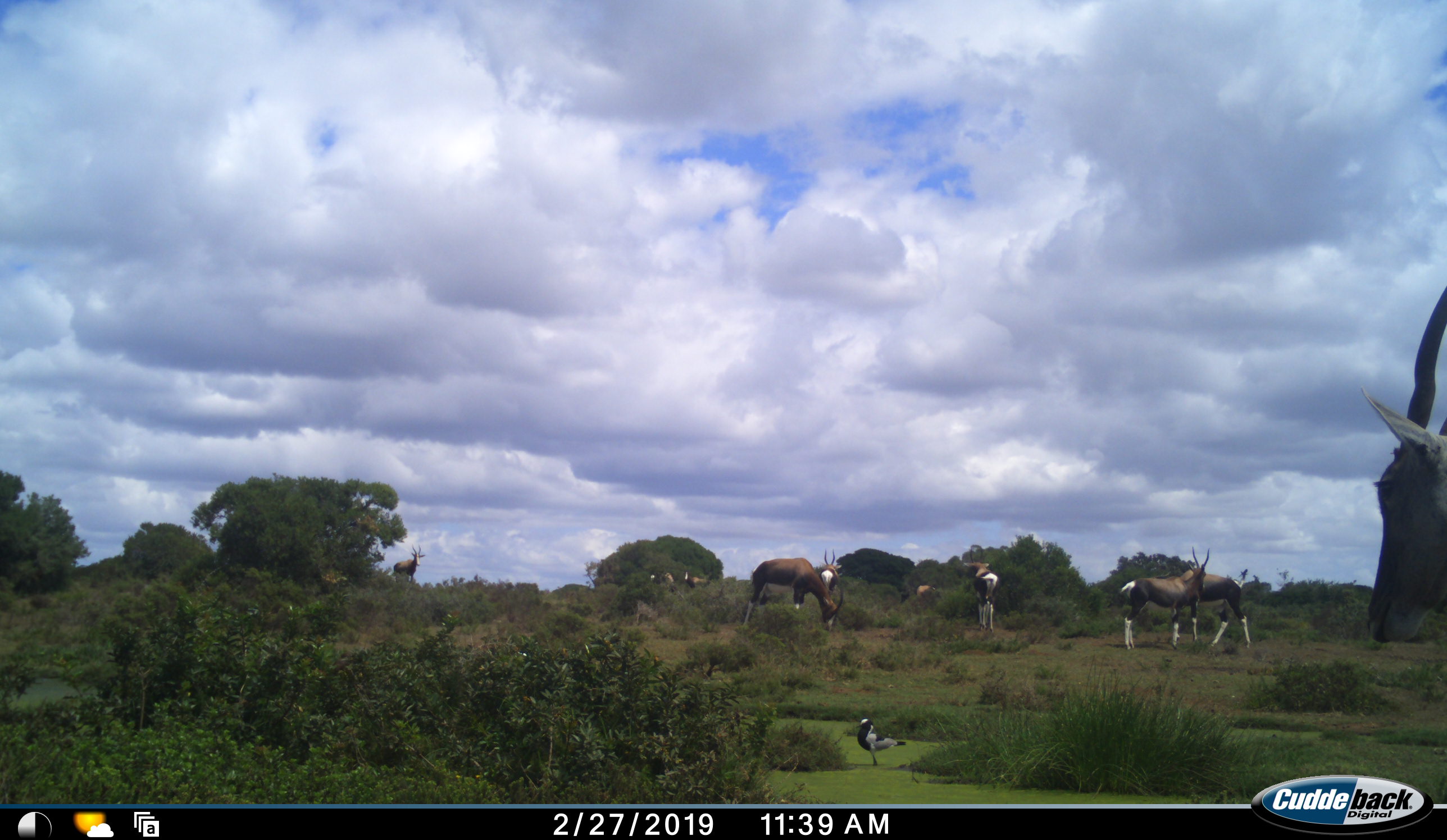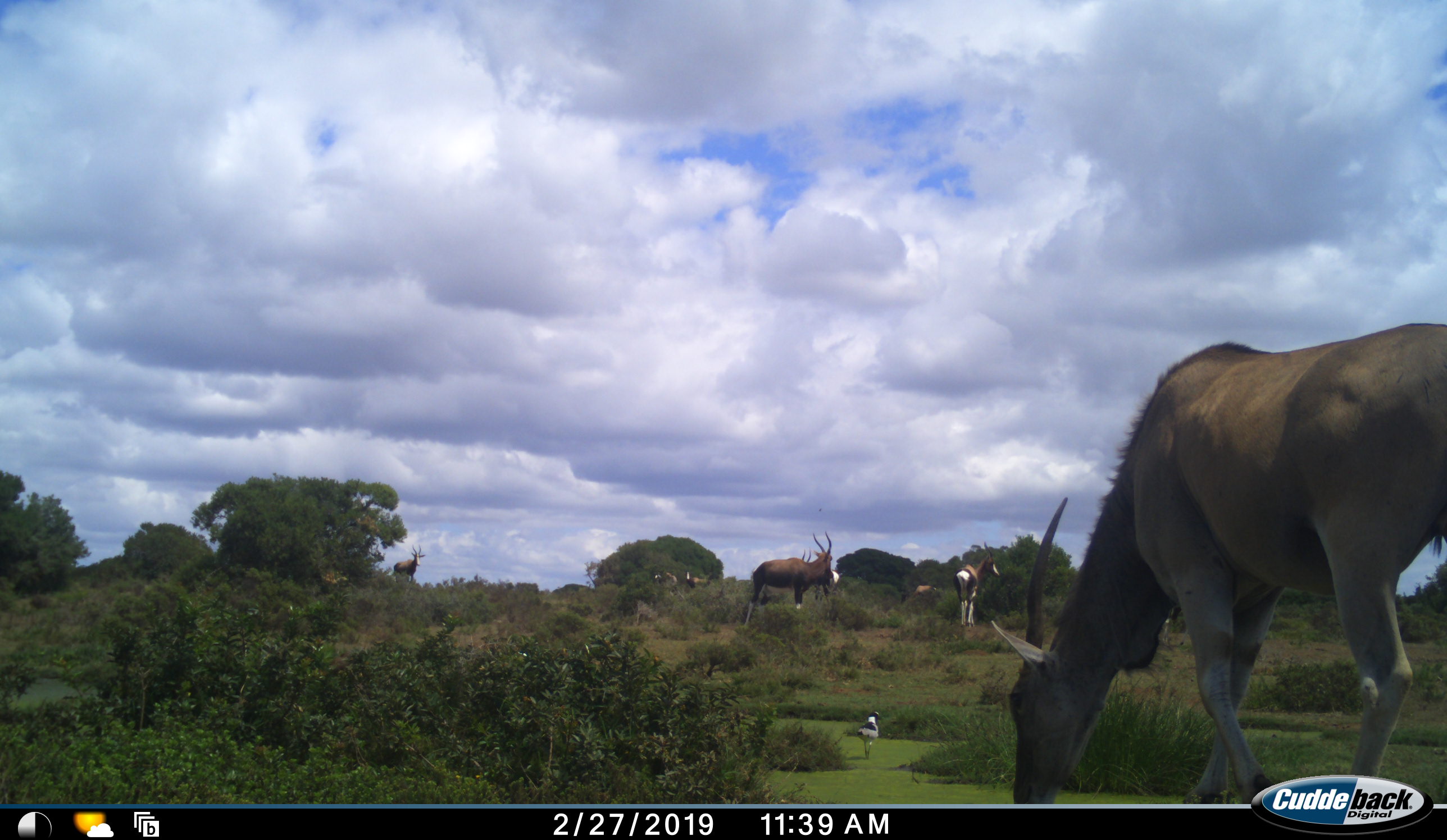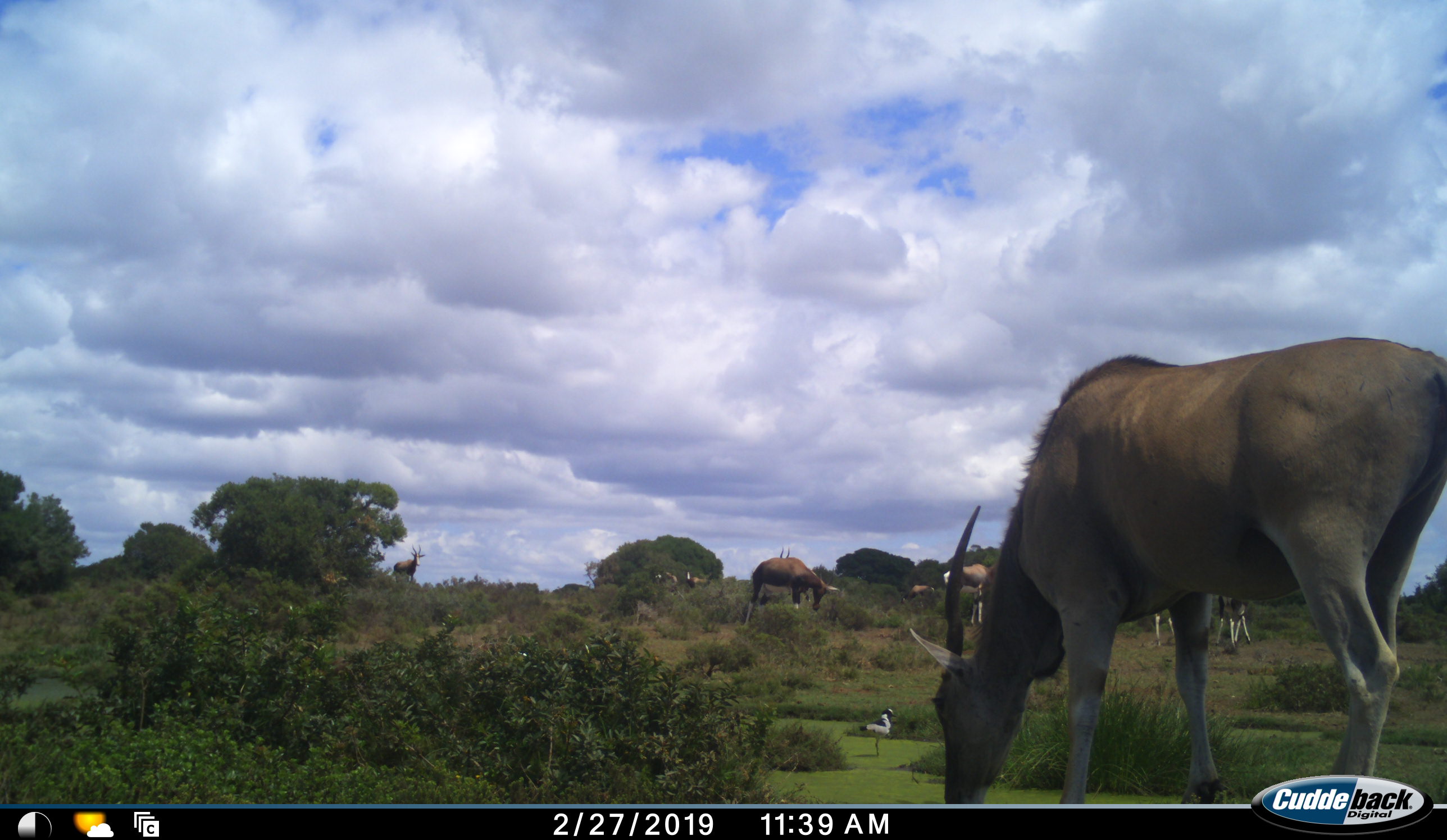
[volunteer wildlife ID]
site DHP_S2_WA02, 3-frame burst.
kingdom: Animalia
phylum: Chordata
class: Mammalia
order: Artiodactyla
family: Bovidae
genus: Damaliscus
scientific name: Damaliscus pygargus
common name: bontebok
Bontebok (Damaliscus pygargus), count 8. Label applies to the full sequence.